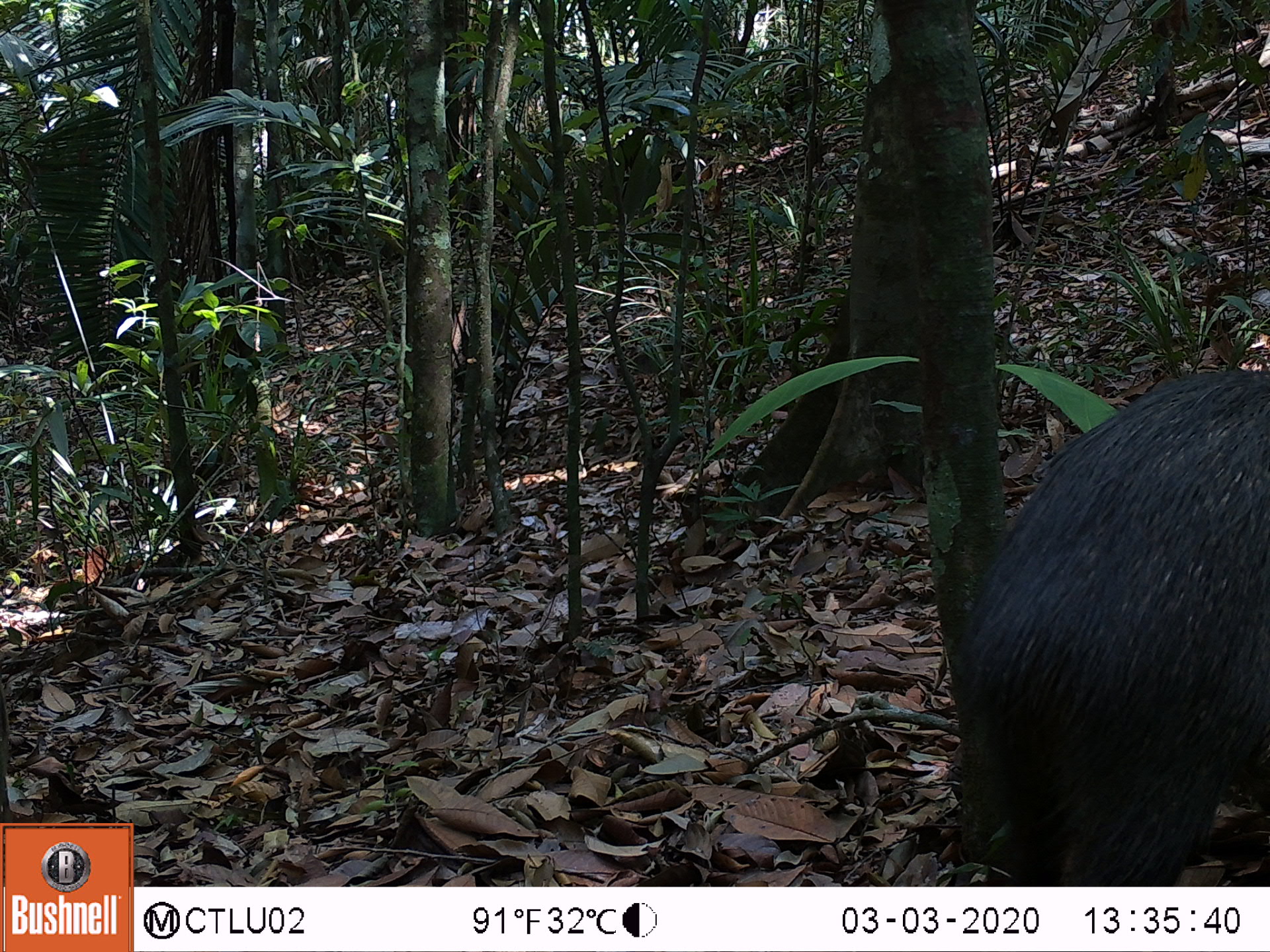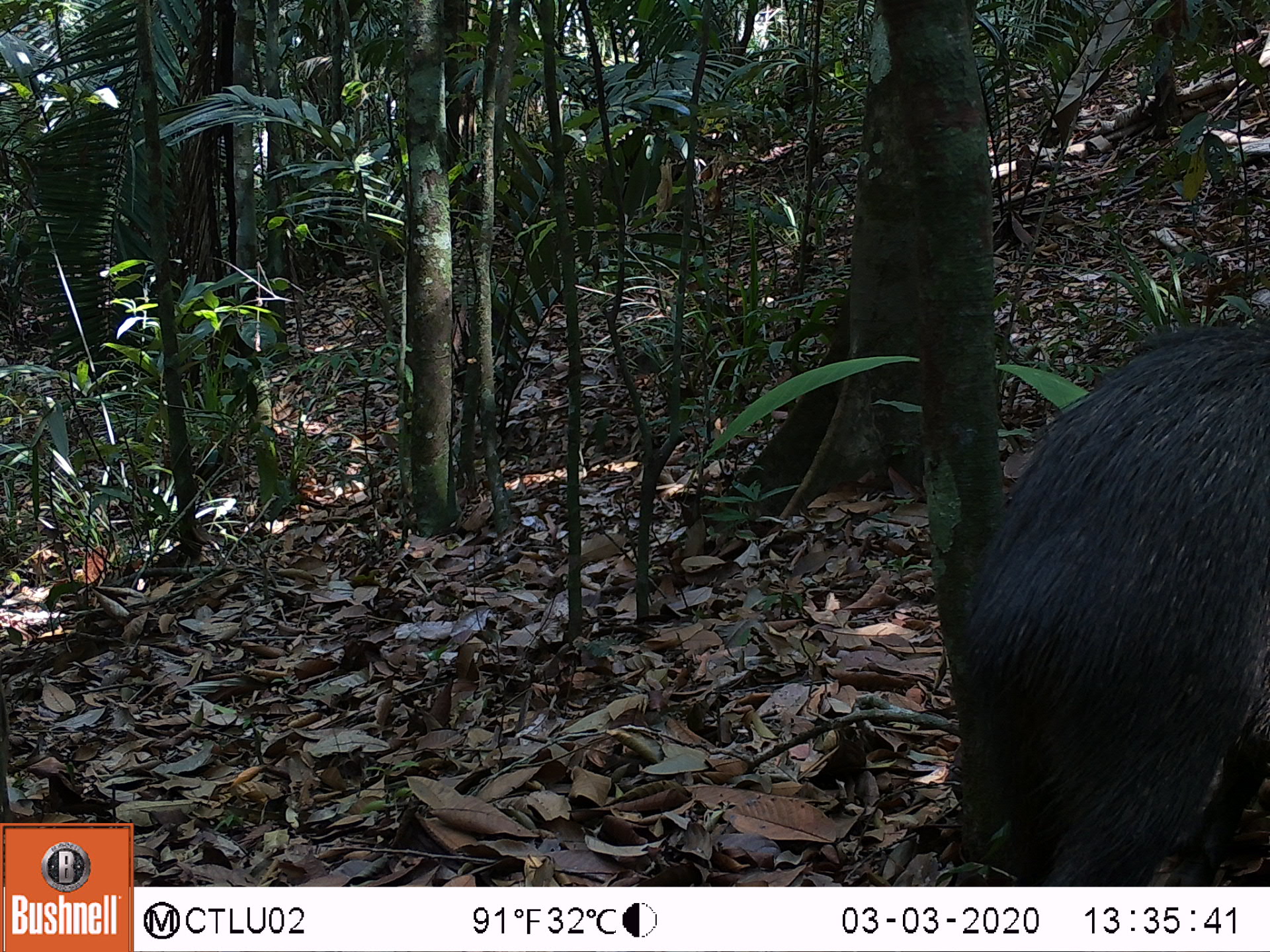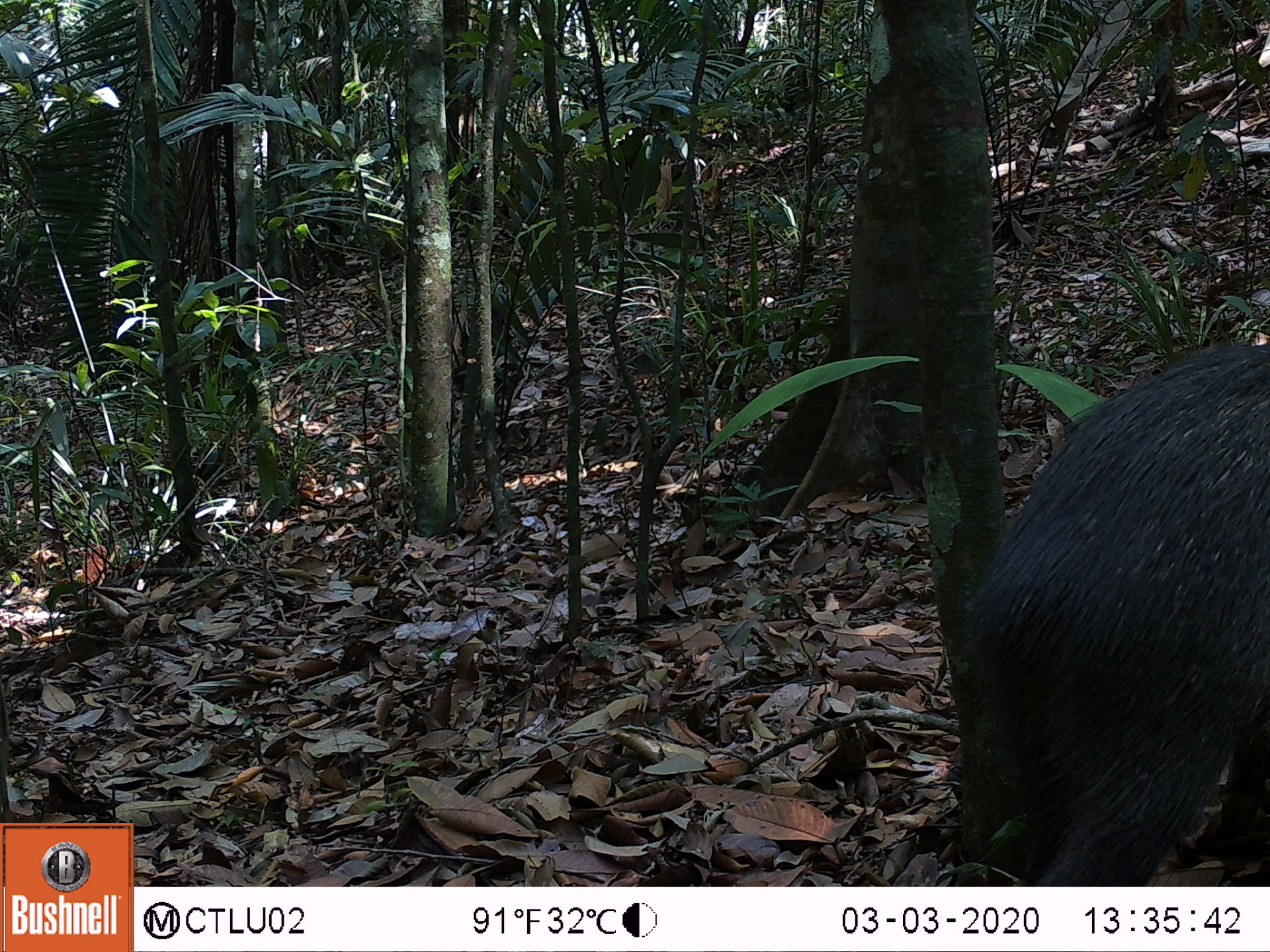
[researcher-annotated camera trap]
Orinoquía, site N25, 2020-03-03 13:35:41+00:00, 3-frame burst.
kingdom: Animalia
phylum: Chordata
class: Mammalia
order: Artiodactyla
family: Tayassuidae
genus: Pecari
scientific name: Pecari tajacu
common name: collared peccary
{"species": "collared peccary (Pecari tajacu)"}